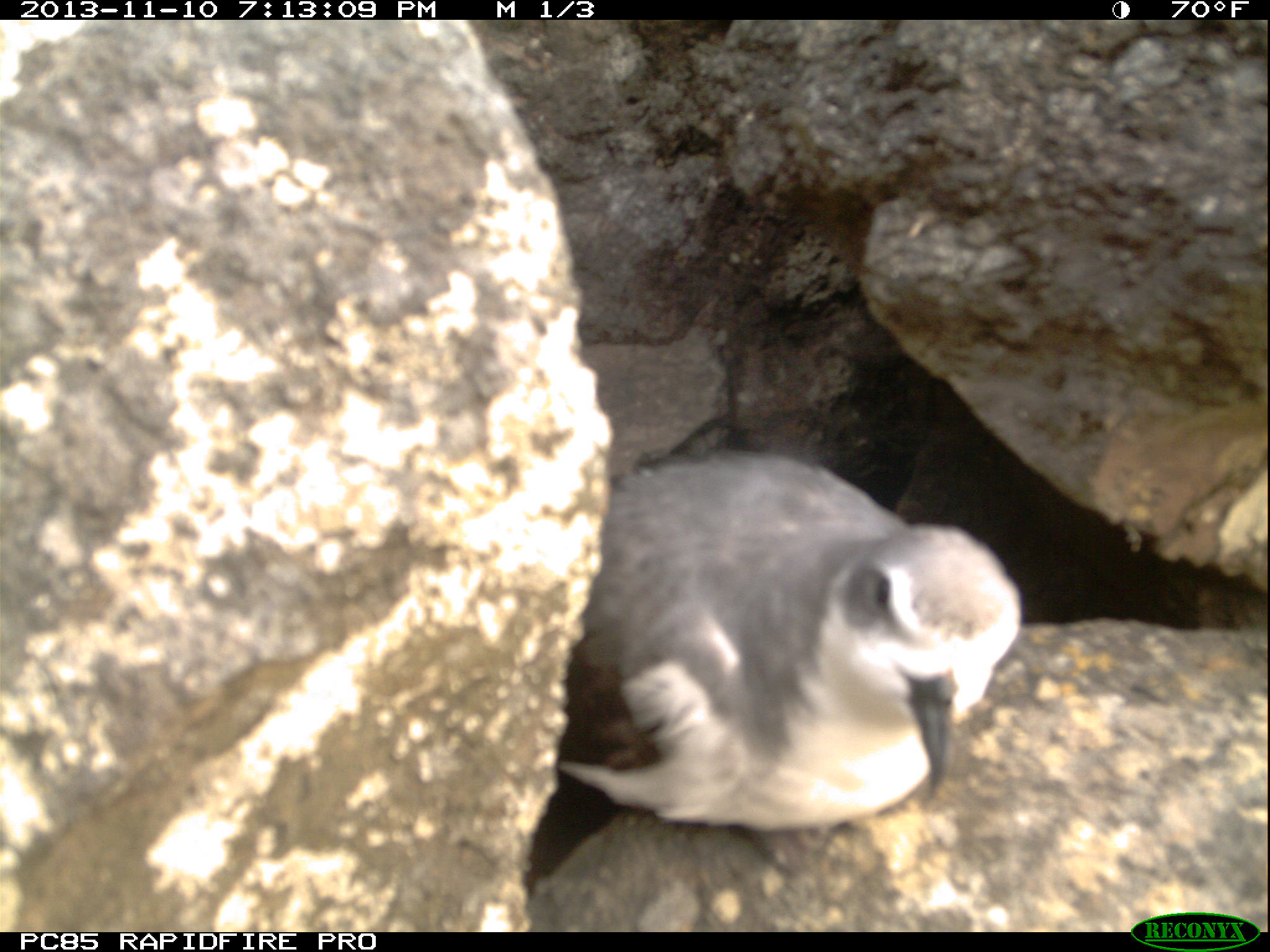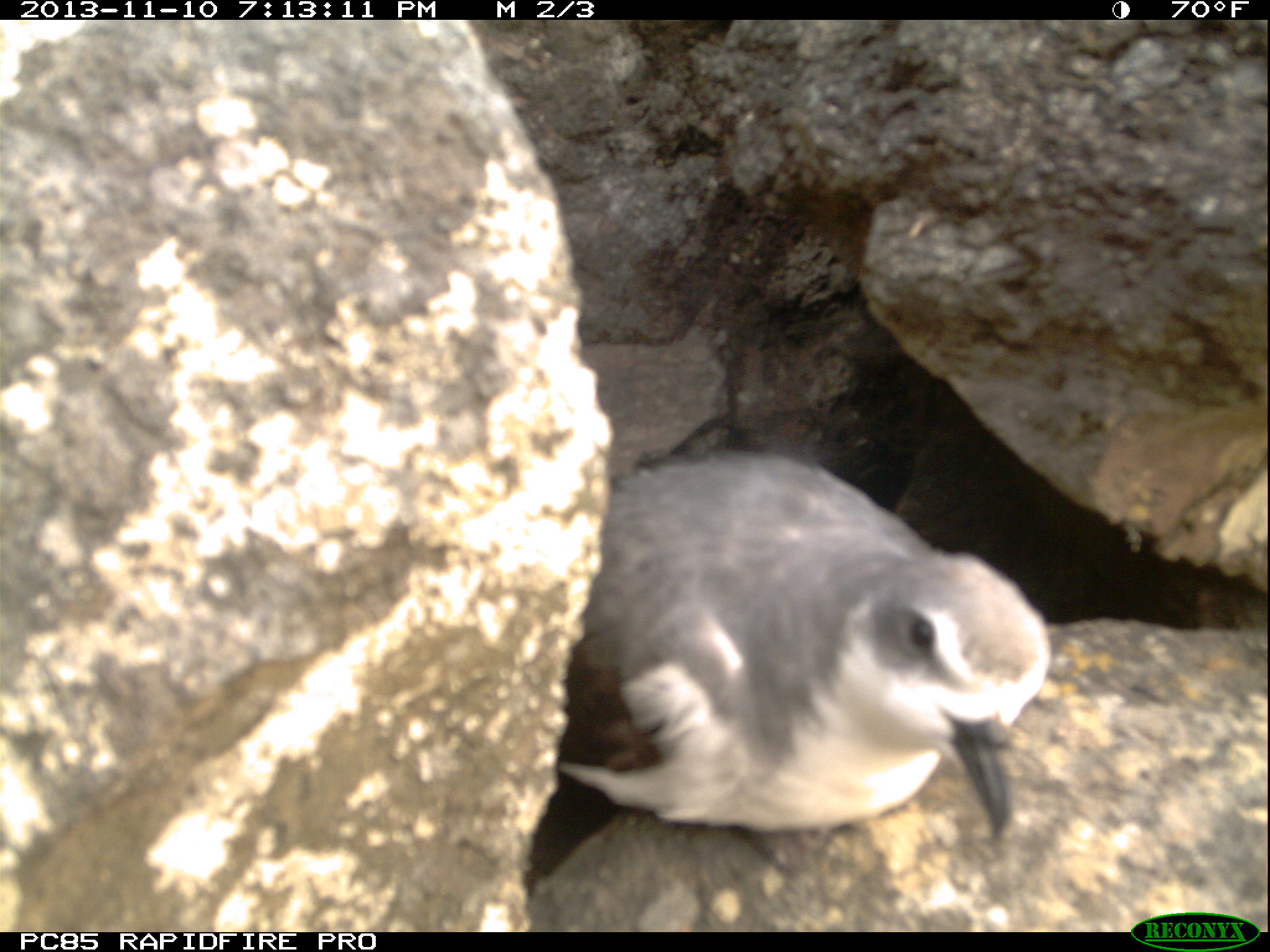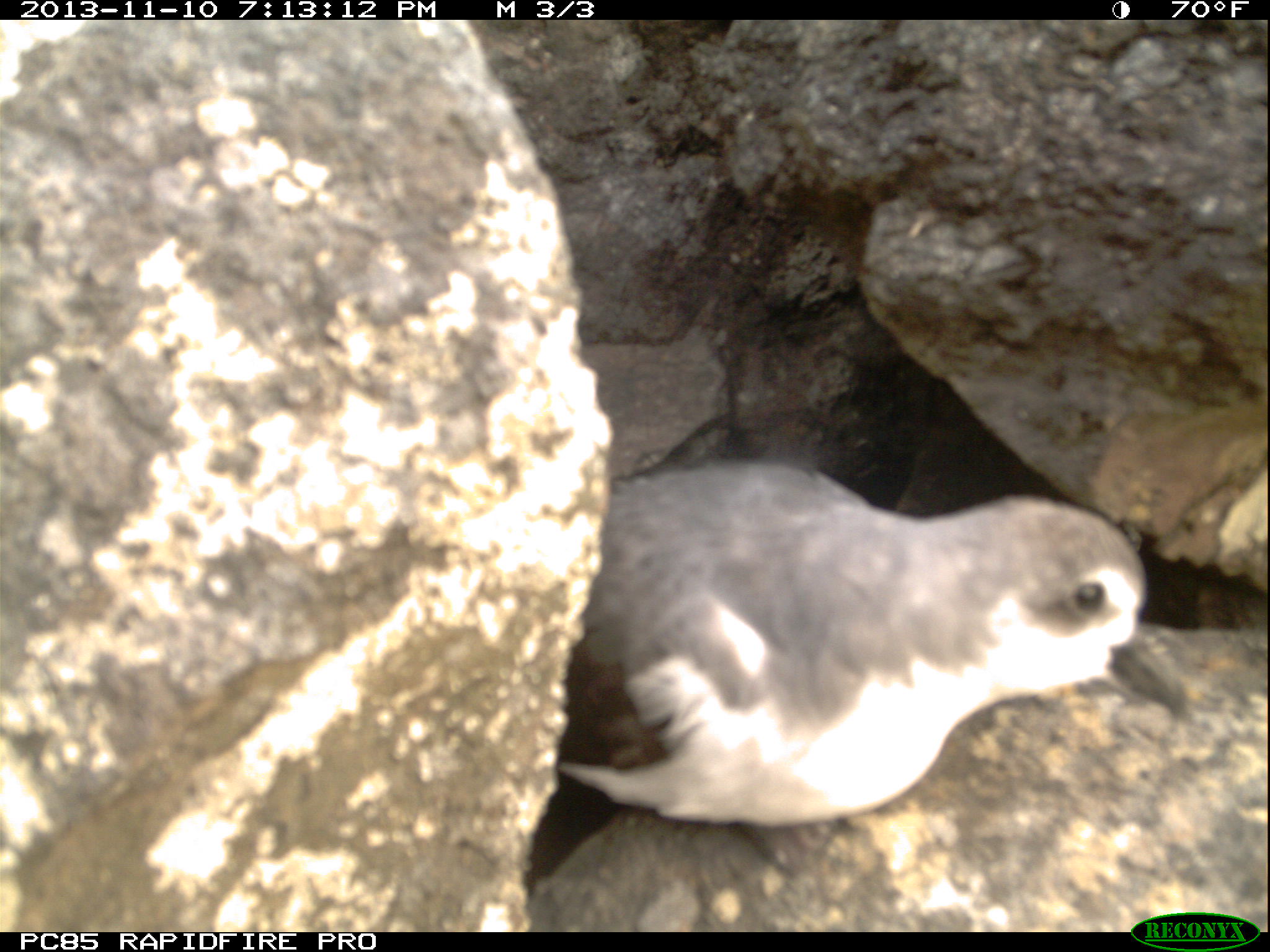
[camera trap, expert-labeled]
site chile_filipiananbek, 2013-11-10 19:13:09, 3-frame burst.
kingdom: Animalia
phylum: Chordata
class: Aves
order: Procellariiformes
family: Procellariidae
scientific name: Procellariidae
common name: petrel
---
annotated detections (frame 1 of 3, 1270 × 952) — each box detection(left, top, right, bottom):
petrel: detection(509, 444, 1111, 924)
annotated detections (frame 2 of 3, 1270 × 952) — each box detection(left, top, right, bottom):
petrel: detection(511, 448, 1055, 919)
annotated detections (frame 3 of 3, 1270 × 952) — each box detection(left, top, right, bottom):
petrel: detection(507, 452, 1165, 929)